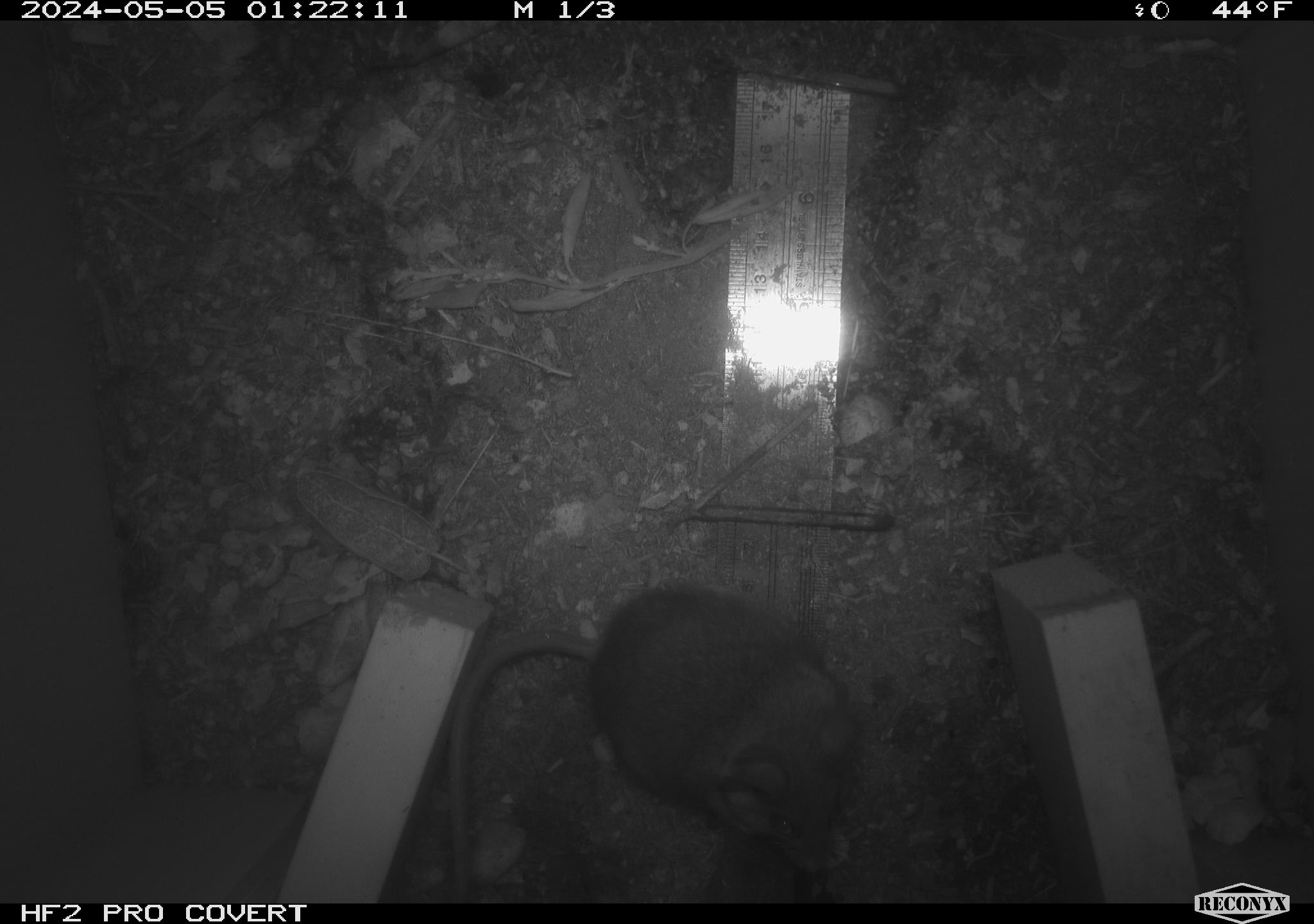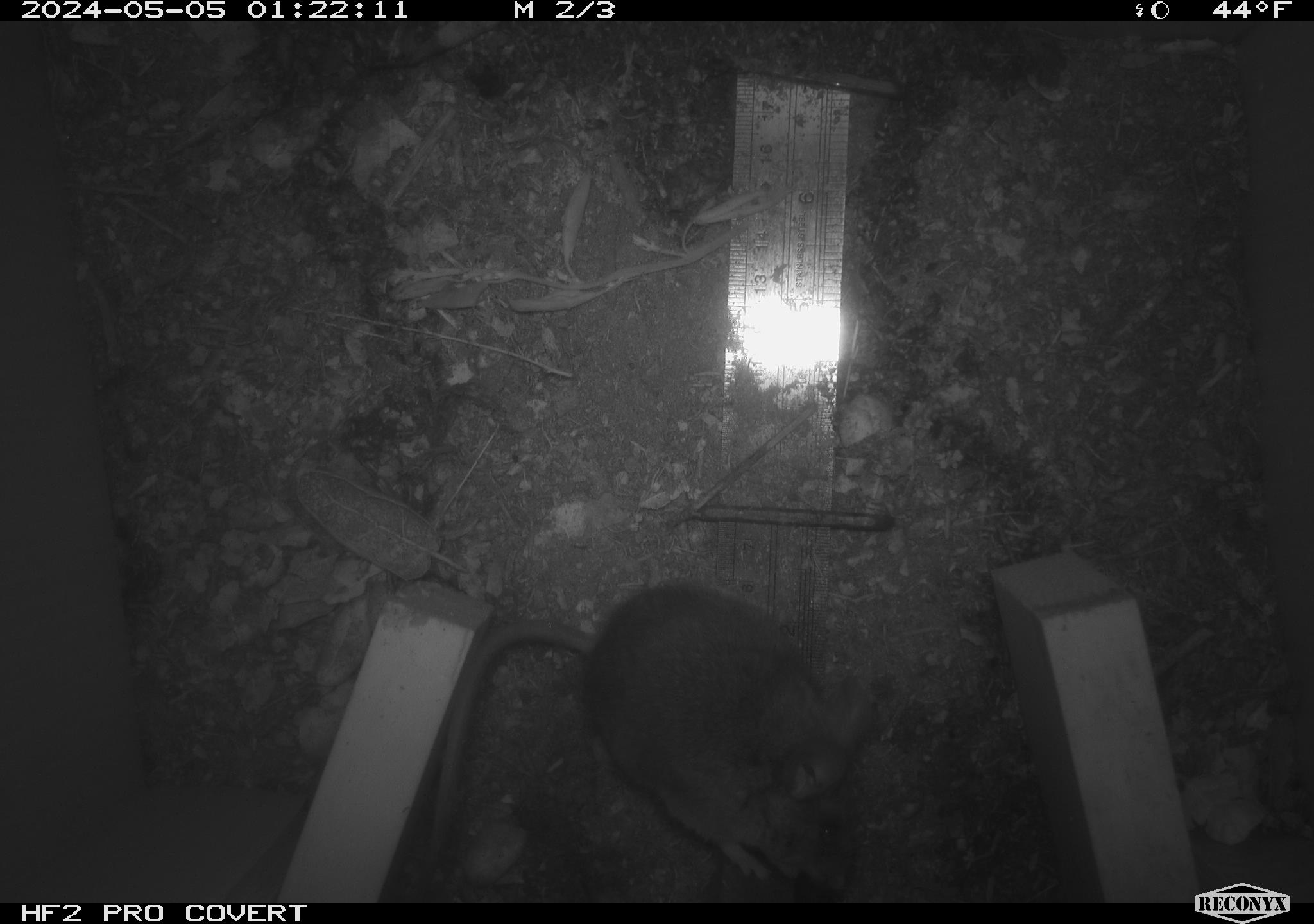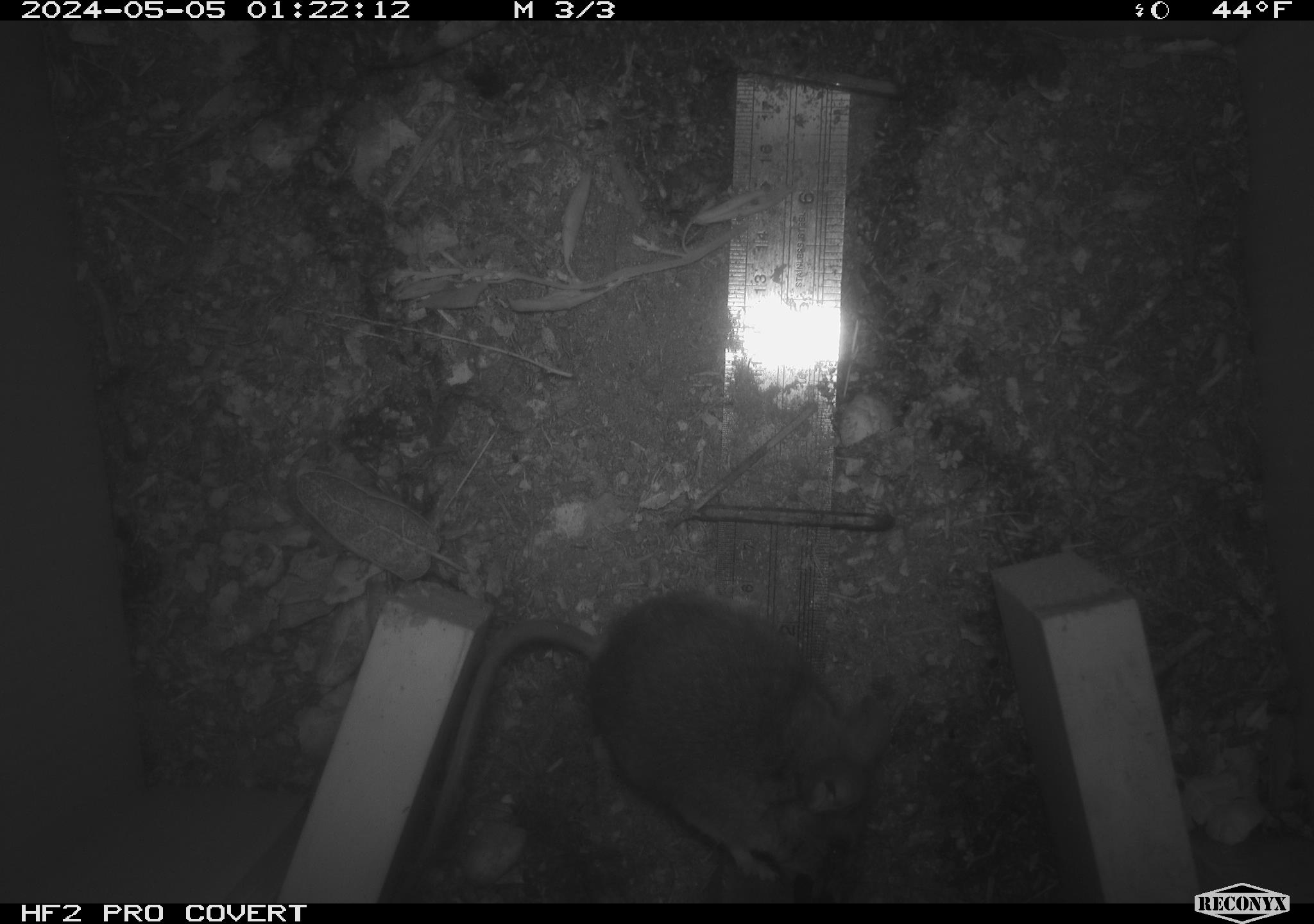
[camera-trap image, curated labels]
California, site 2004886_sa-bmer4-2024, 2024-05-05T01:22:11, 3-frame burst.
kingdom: Animalia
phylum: Chordata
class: Mammalia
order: Rodentia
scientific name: Rodentia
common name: mouse species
Mouse species (Rodentia).